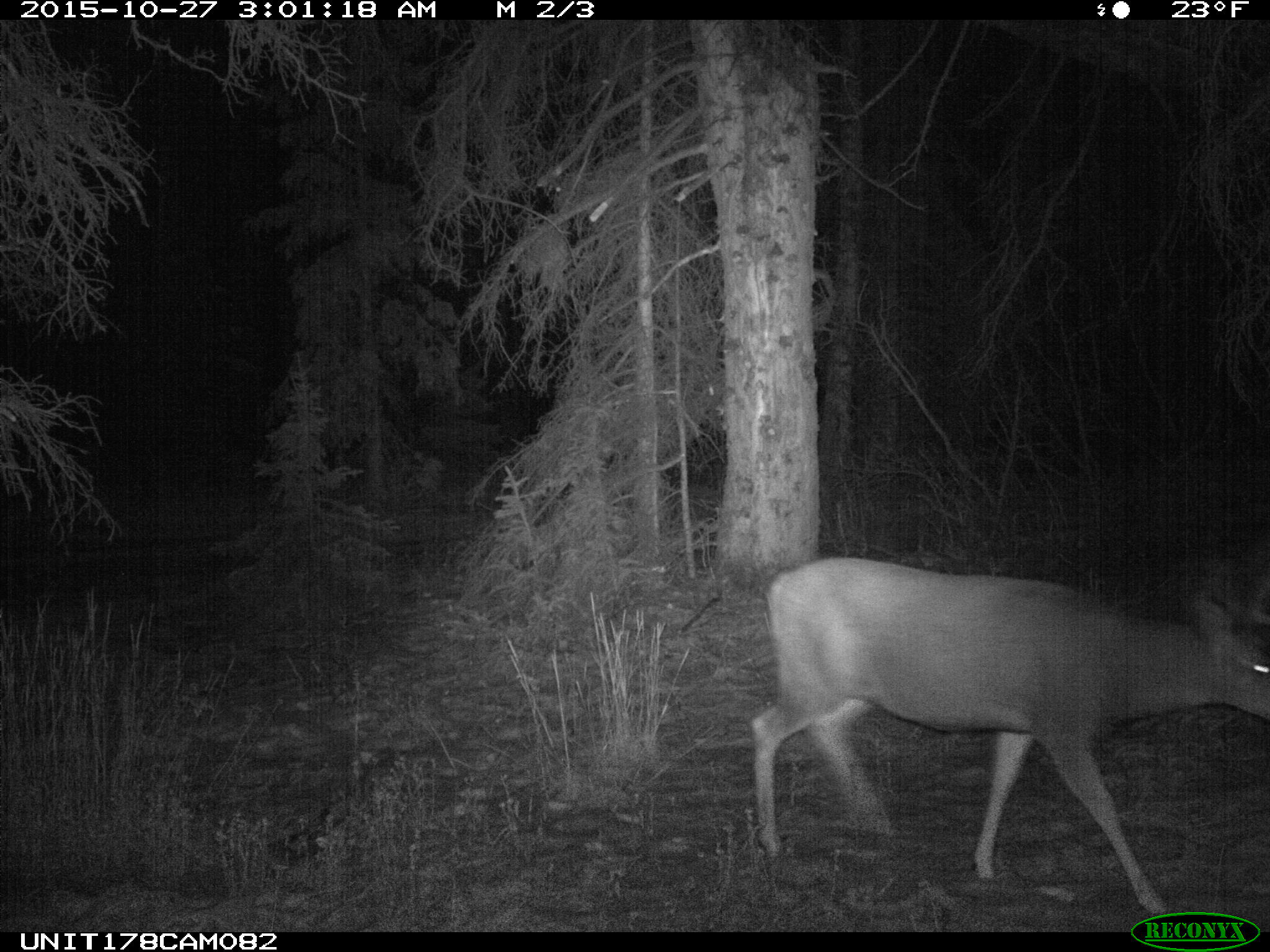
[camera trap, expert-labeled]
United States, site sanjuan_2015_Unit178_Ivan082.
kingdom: Animalia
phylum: Chordata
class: Mammalia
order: Artiodactyla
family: Cervidae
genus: Odocoileus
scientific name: Odocoileus hemionus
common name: mule deer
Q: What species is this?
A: Odocoileus hemionus (mule deer).